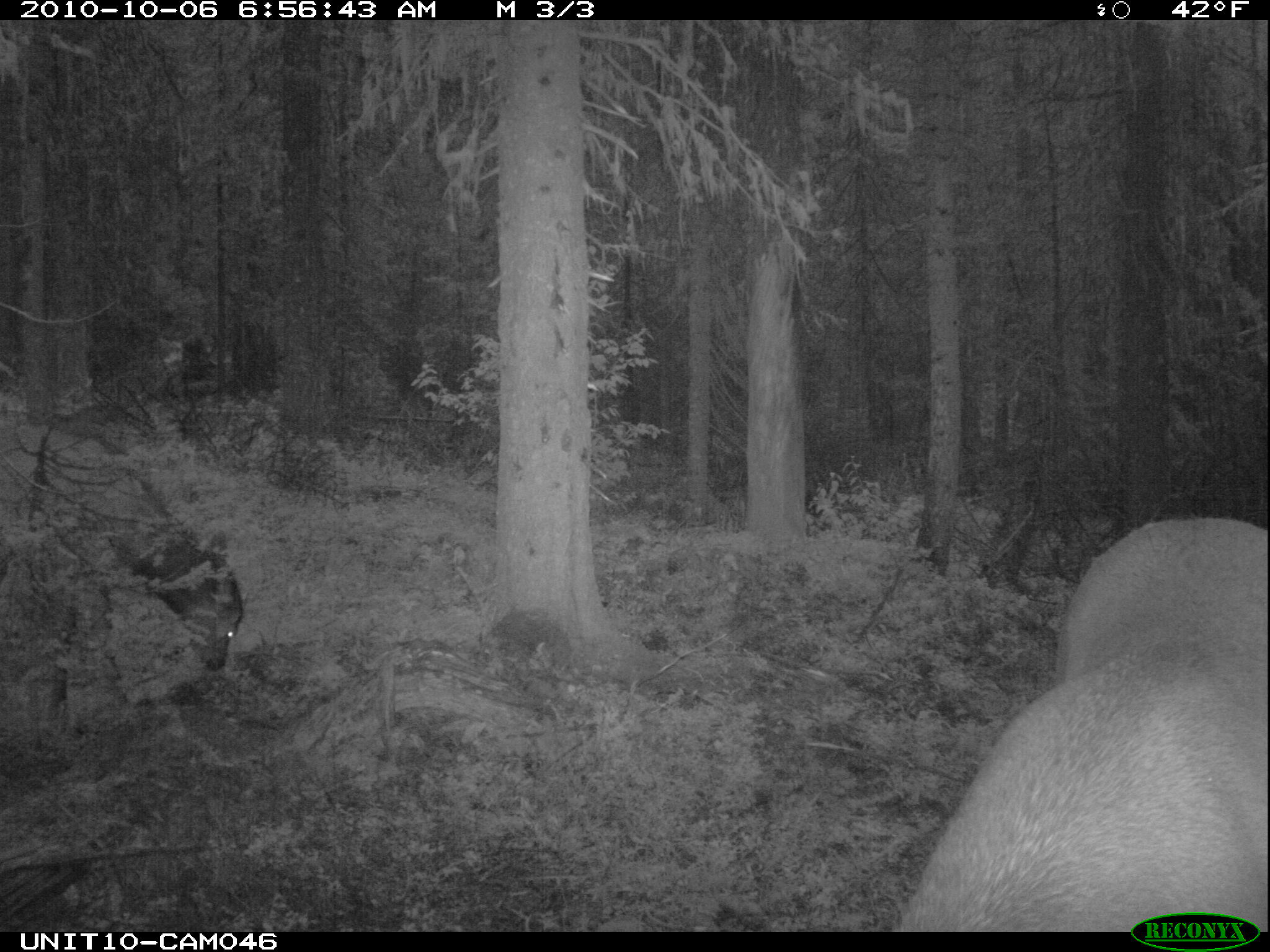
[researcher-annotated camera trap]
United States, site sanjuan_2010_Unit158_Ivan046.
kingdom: Animalia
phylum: Chordata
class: Mammalia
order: Artiodactyla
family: Cervidae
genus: Cervus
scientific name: Cervus elaphus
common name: red deer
Cervus elaphus (red deer).